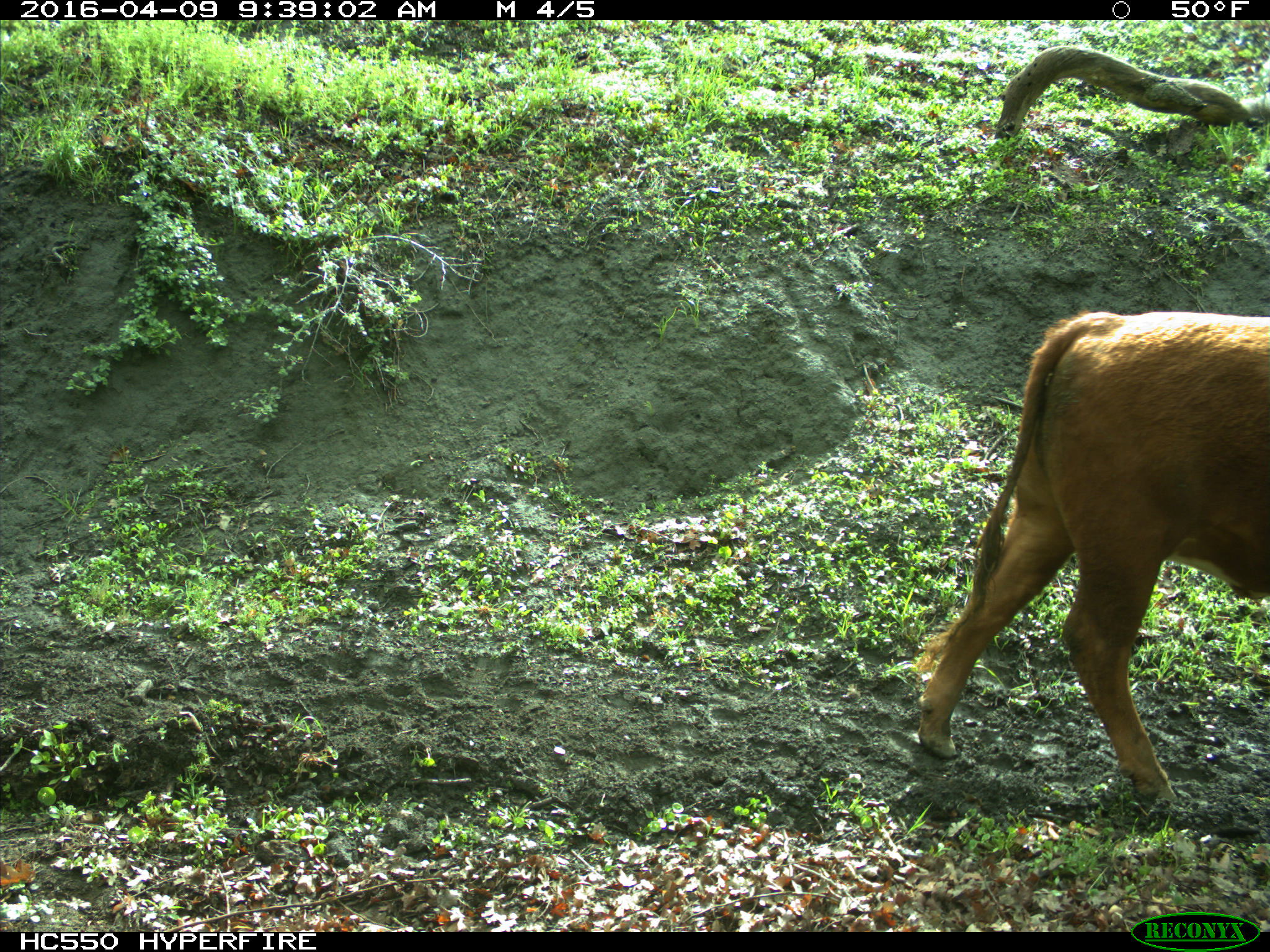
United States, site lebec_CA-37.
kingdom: Animalia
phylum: Chordata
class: Mammalia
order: Artiodactyla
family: Bovidae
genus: Bos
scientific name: Bos taurus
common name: domestic cow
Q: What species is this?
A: Bos taurus (domestic cow).